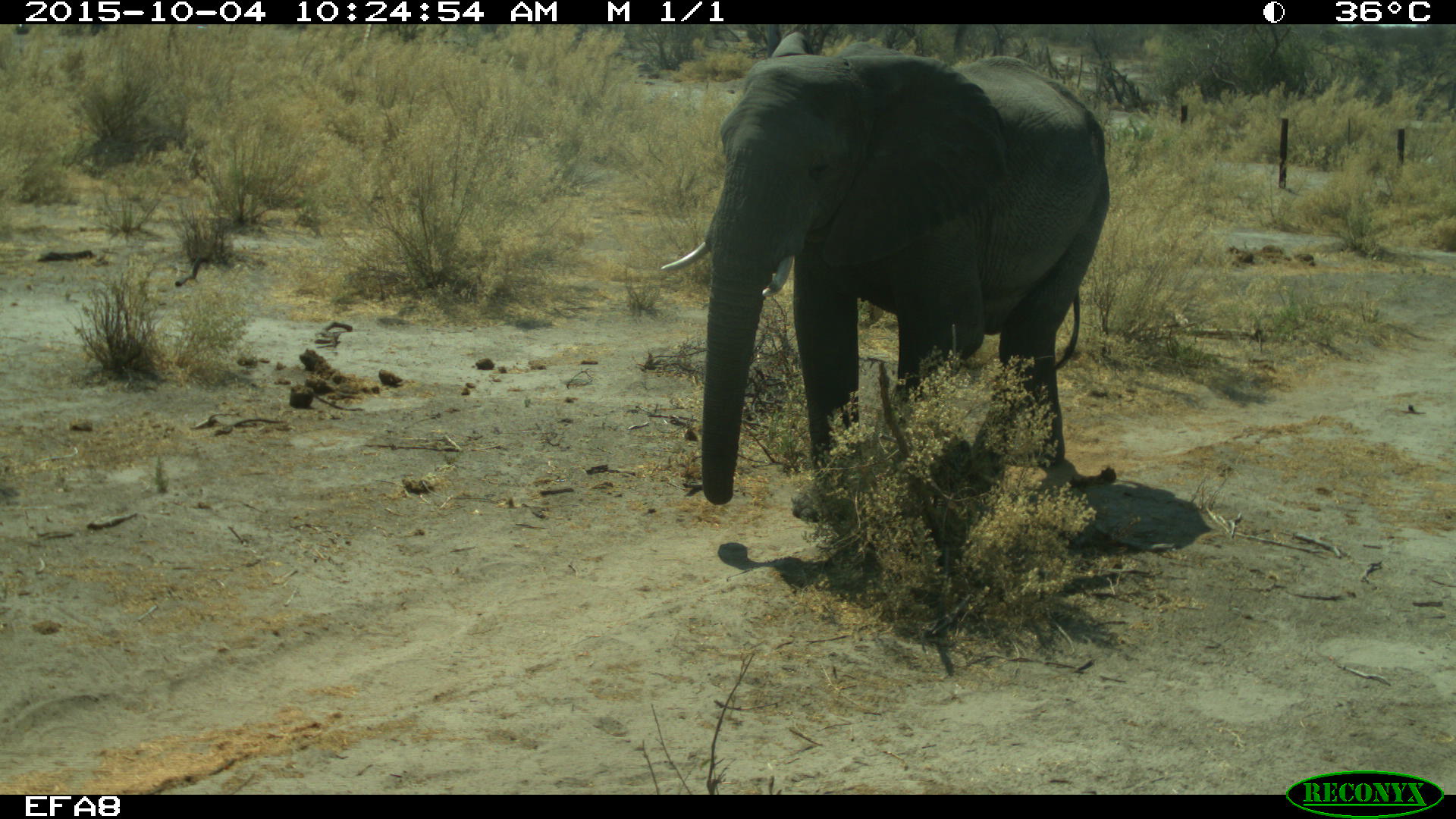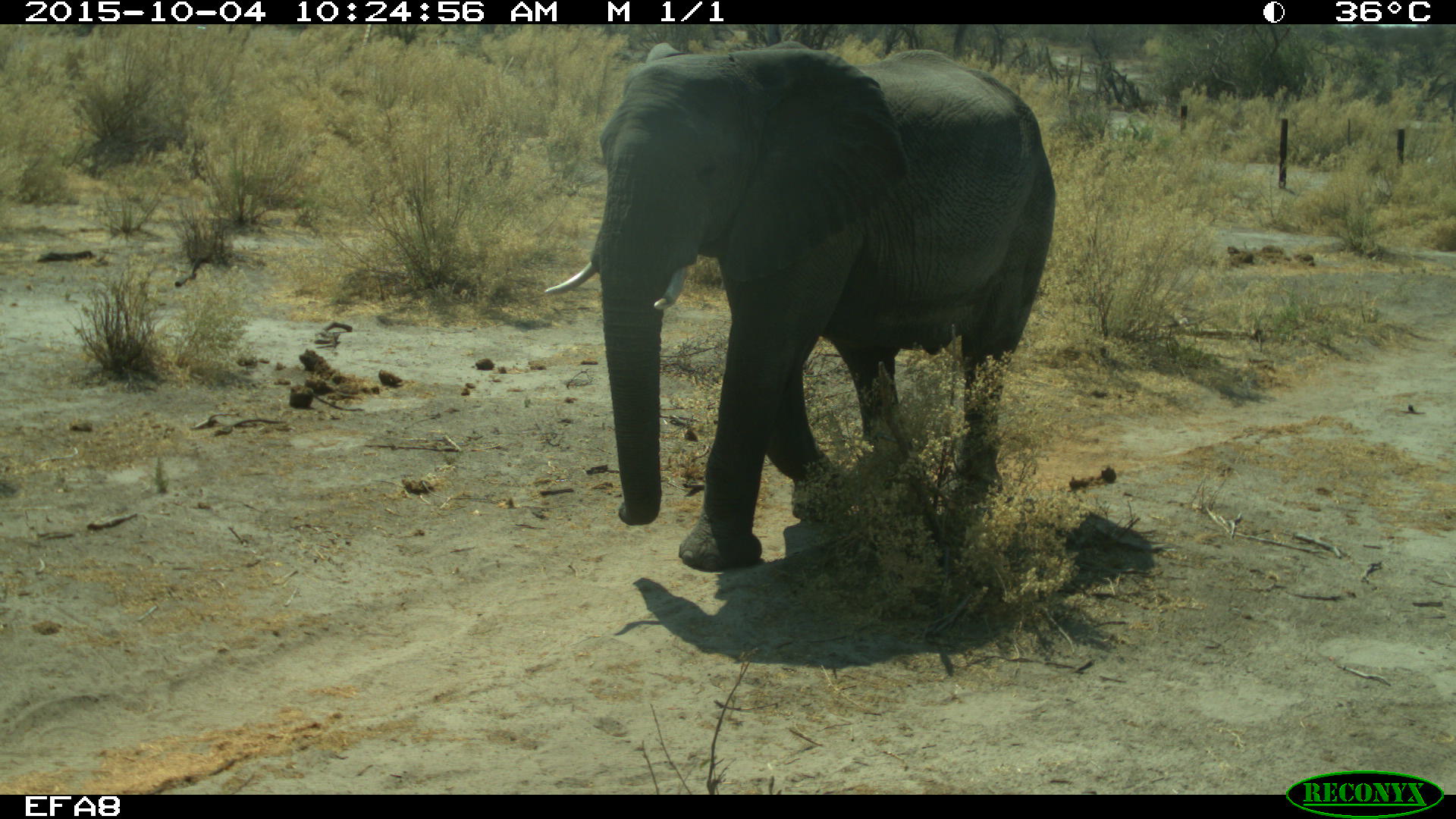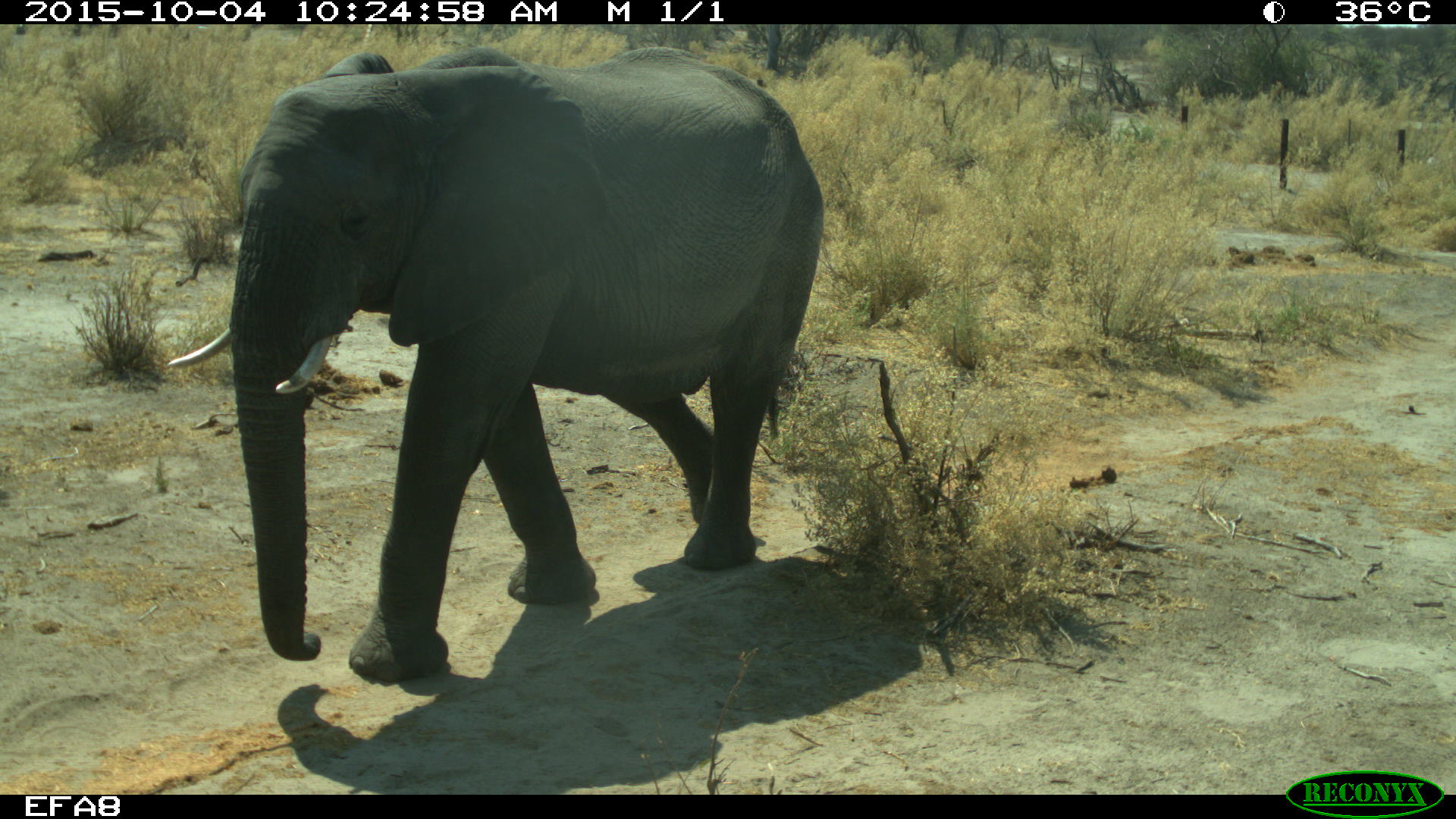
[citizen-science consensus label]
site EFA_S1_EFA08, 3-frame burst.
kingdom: Animalia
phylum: Chordata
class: Mammalia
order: Proboscidea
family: Elephantidae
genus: Loxodonta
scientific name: Loxodonta africana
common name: african bush elephant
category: elephant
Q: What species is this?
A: Elephant (african bush elephant) (Loxodonta africana).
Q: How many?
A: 1.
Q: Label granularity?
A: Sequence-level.